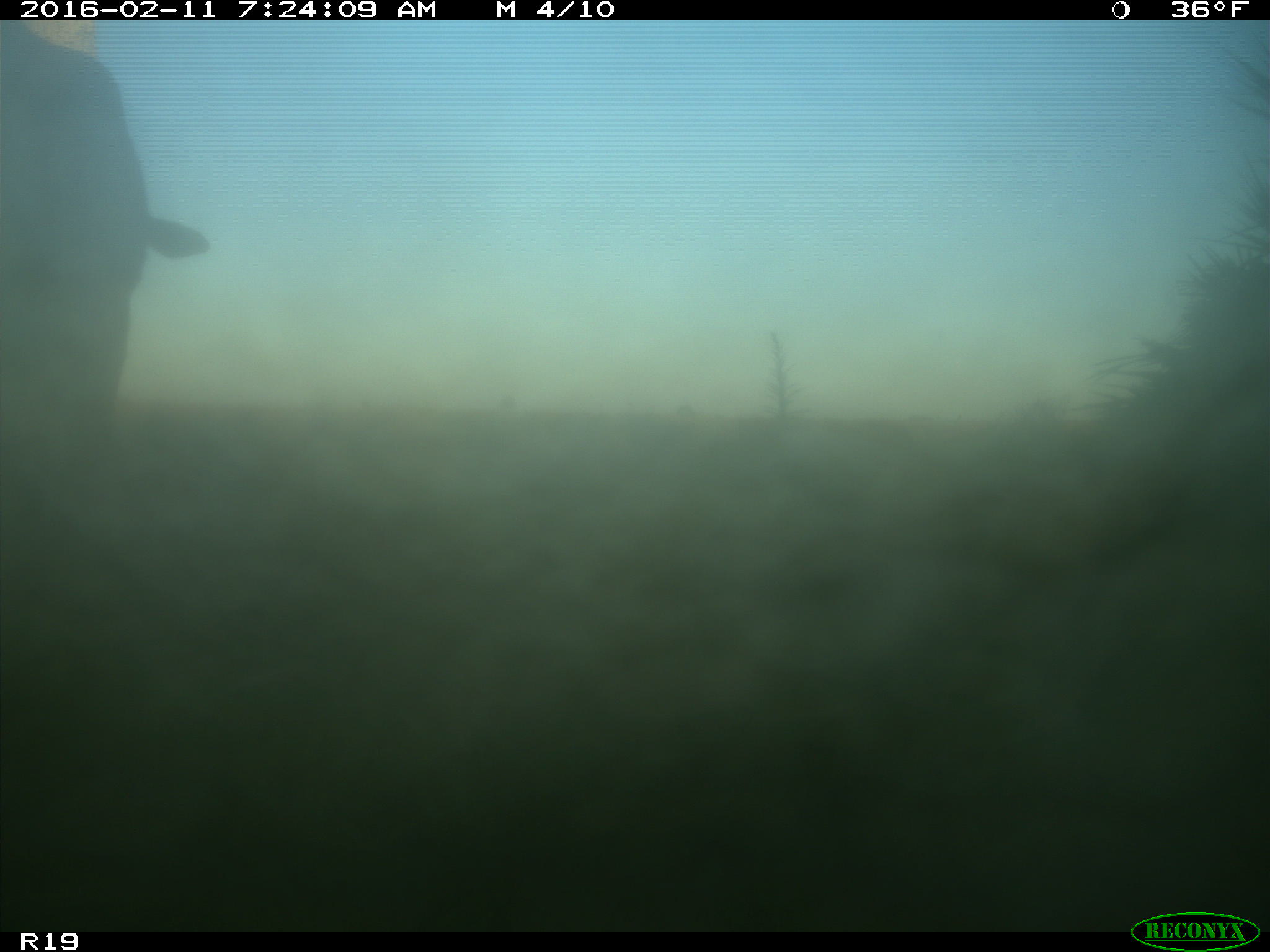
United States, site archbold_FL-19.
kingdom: Animalia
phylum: Chordata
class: Mammalia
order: Artiodactyla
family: Bovidae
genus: Bos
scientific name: Bos taurus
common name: domestic cow